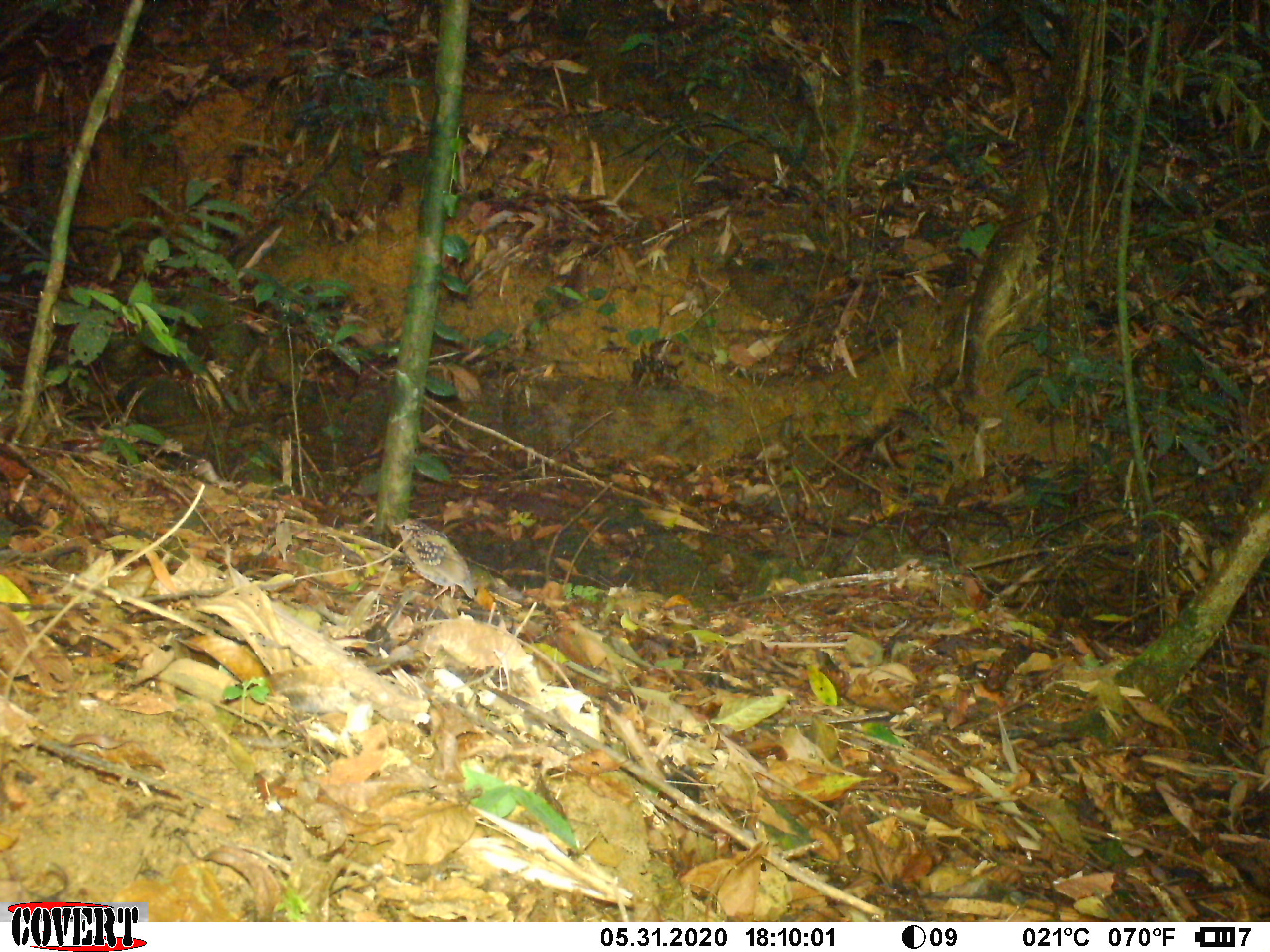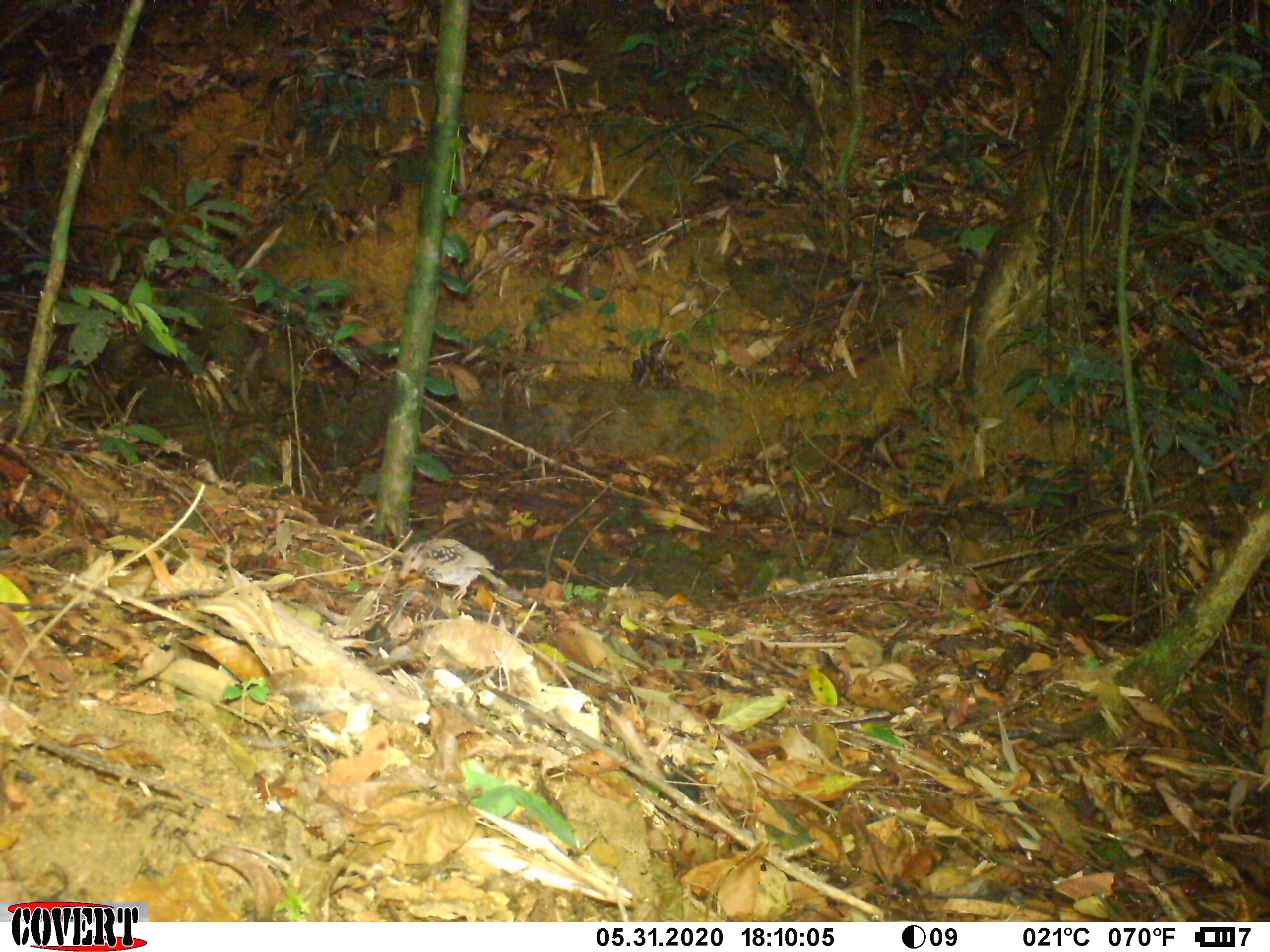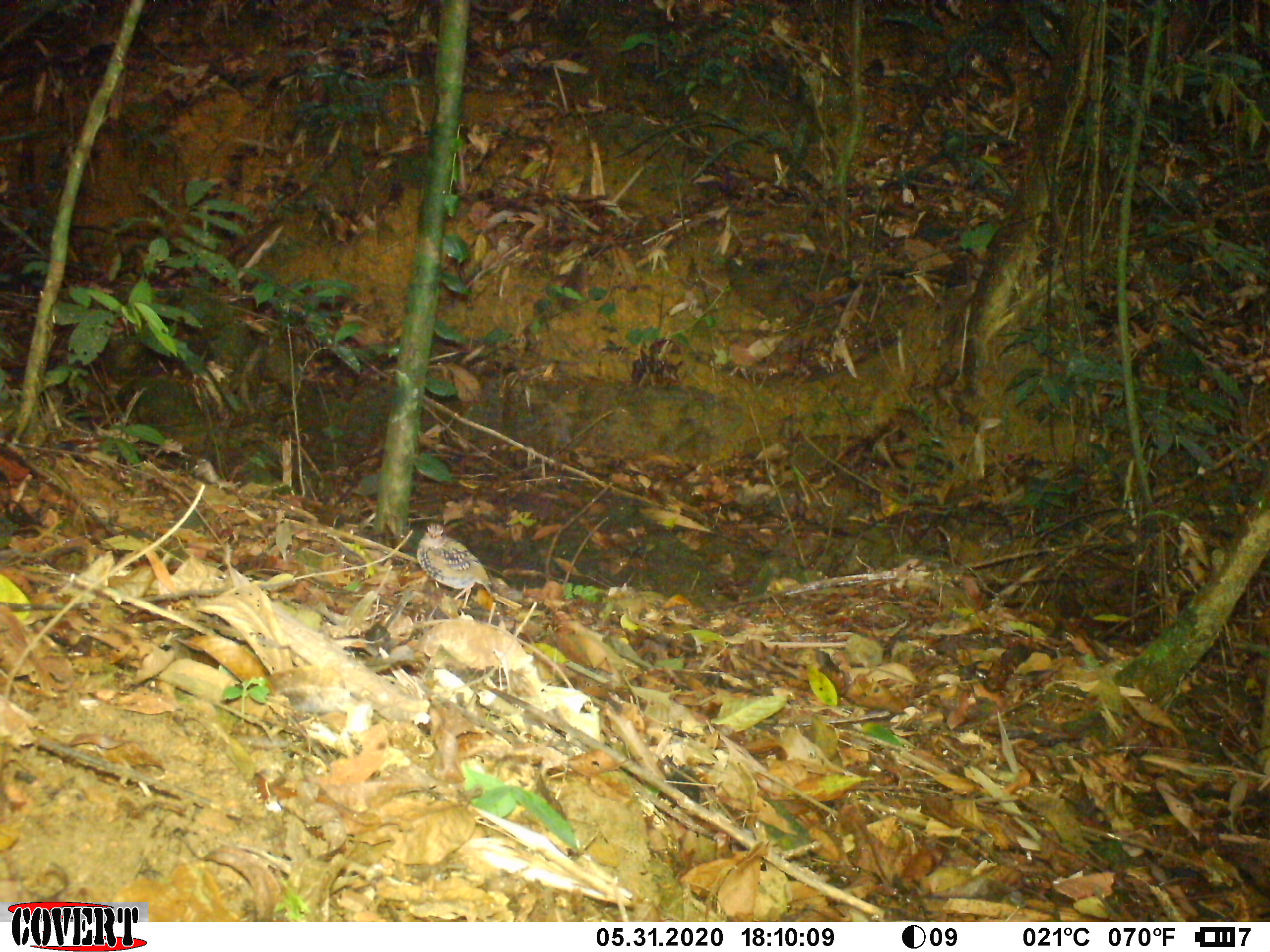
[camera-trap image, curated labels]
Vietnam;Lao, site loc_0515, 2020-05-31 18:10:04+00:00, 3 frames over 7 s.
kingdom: Animalia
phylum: Chordata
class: Aves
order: Galliformes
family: Phasianidae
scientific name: Phasianidae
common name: partridge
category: unidentified partridge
Unidentified partridge (partridge) (Phasianidae). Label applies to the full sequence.